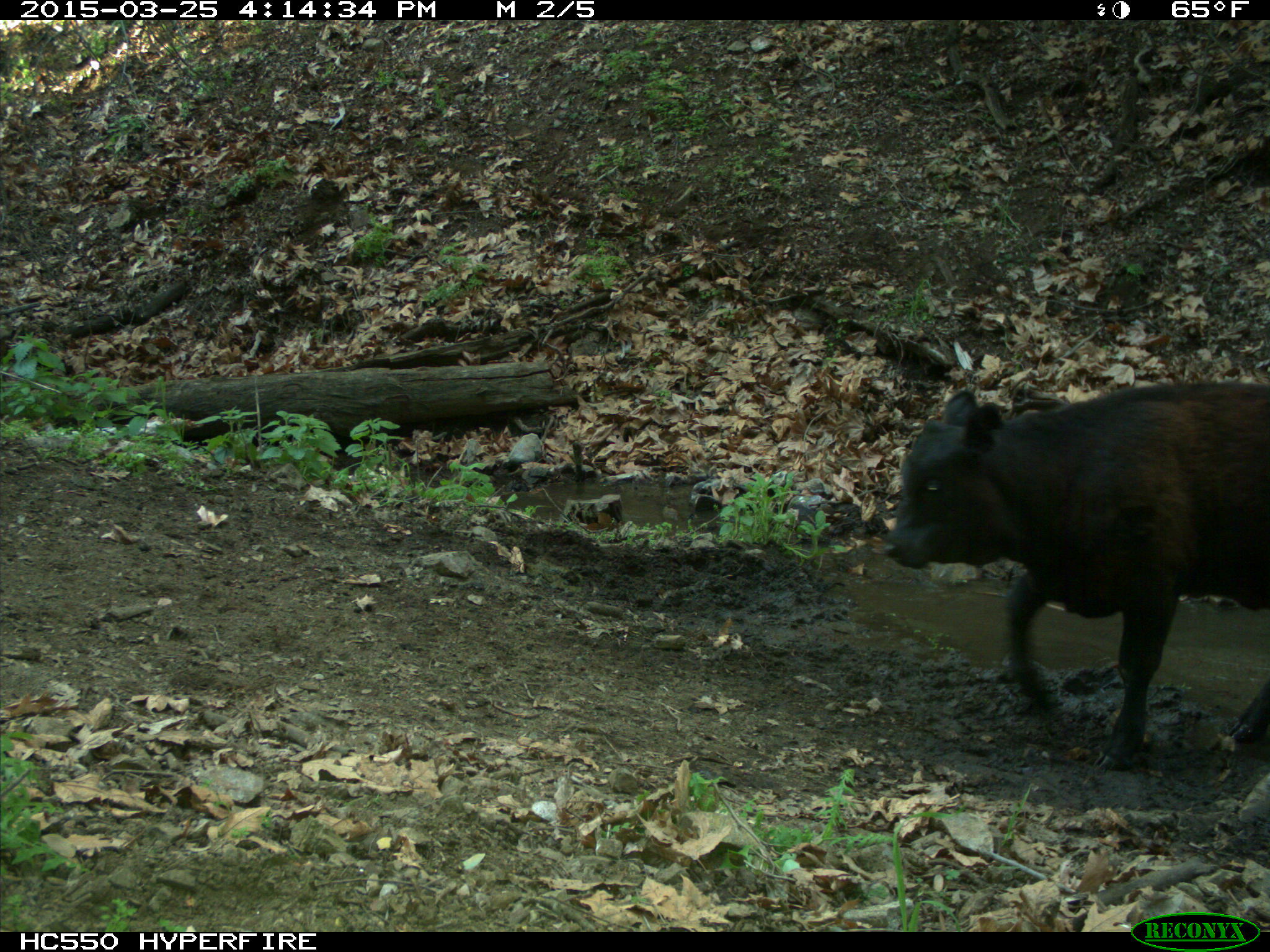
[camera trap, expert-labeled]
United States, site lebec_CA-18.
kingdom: Animalia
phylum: Chordata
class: Mammalia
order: Artiodactyla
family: Bovidae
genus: Bos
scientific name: Bos taurus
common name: domestic cow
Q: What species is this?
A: Bos taurus (domestic cow).